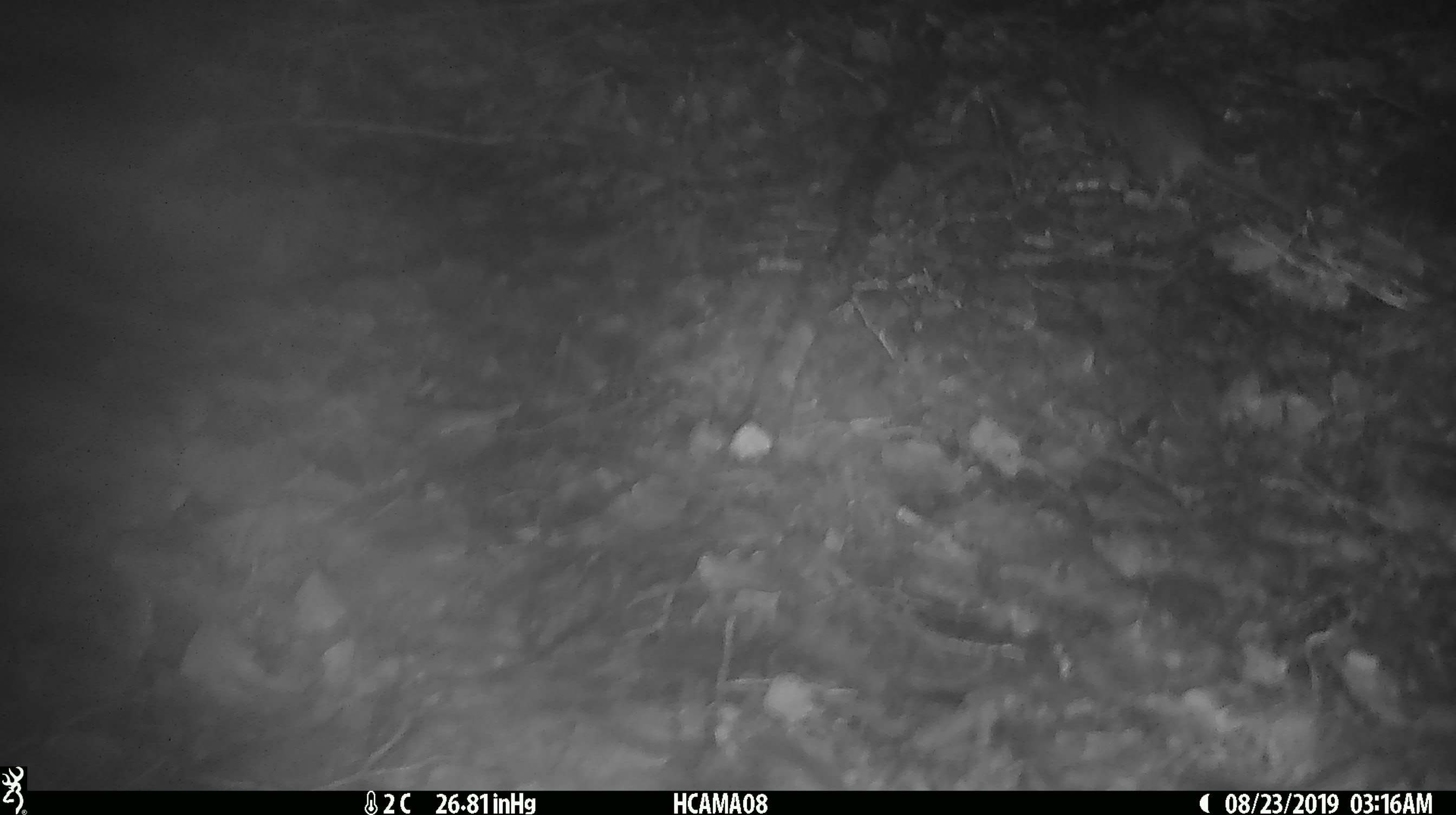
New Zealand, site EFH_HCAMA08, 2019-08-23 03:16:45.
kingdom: Animalia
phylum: Chordata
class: Mammalia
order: Rodentia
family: Muridae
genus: Mus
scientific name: Mus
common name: mouse